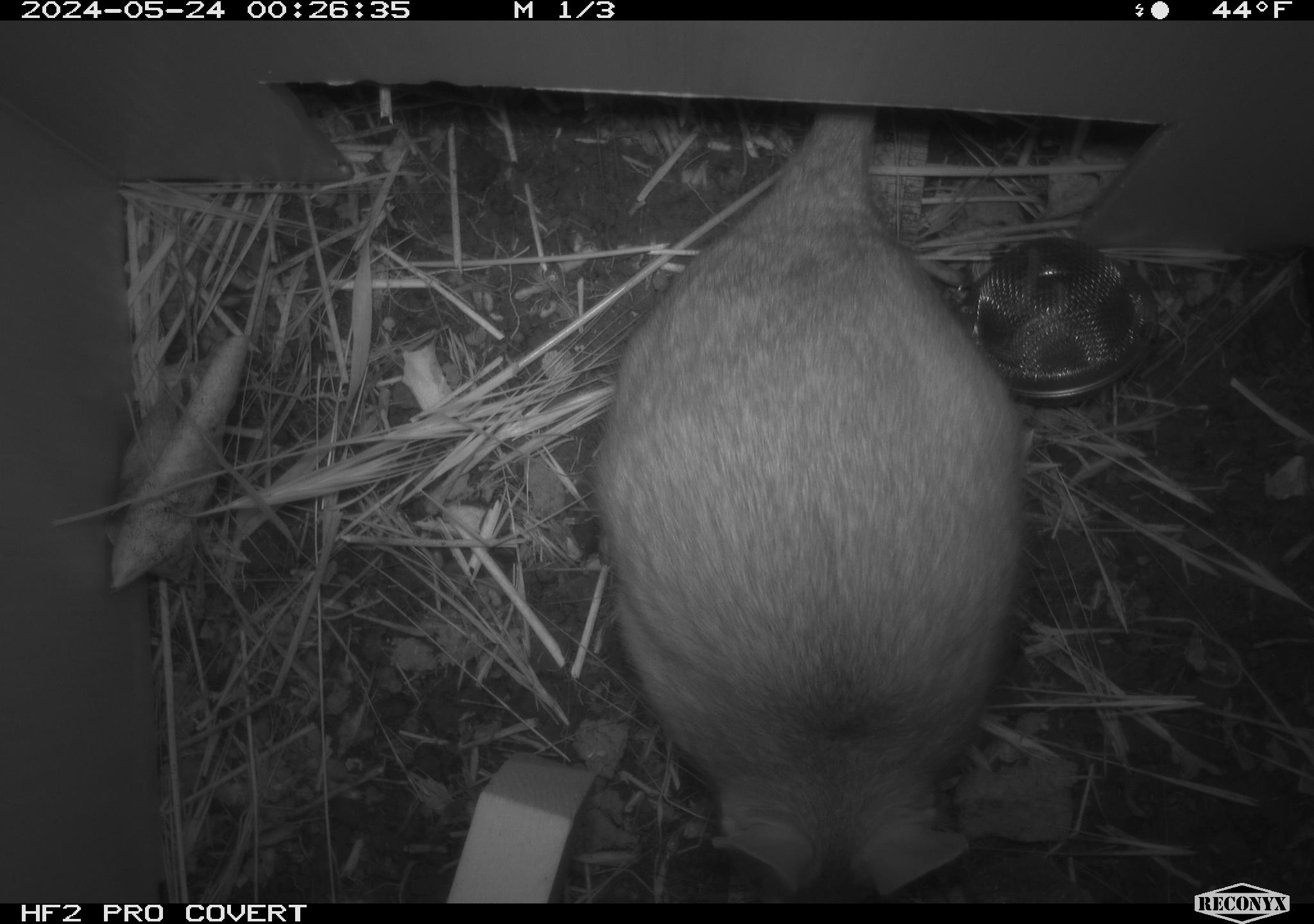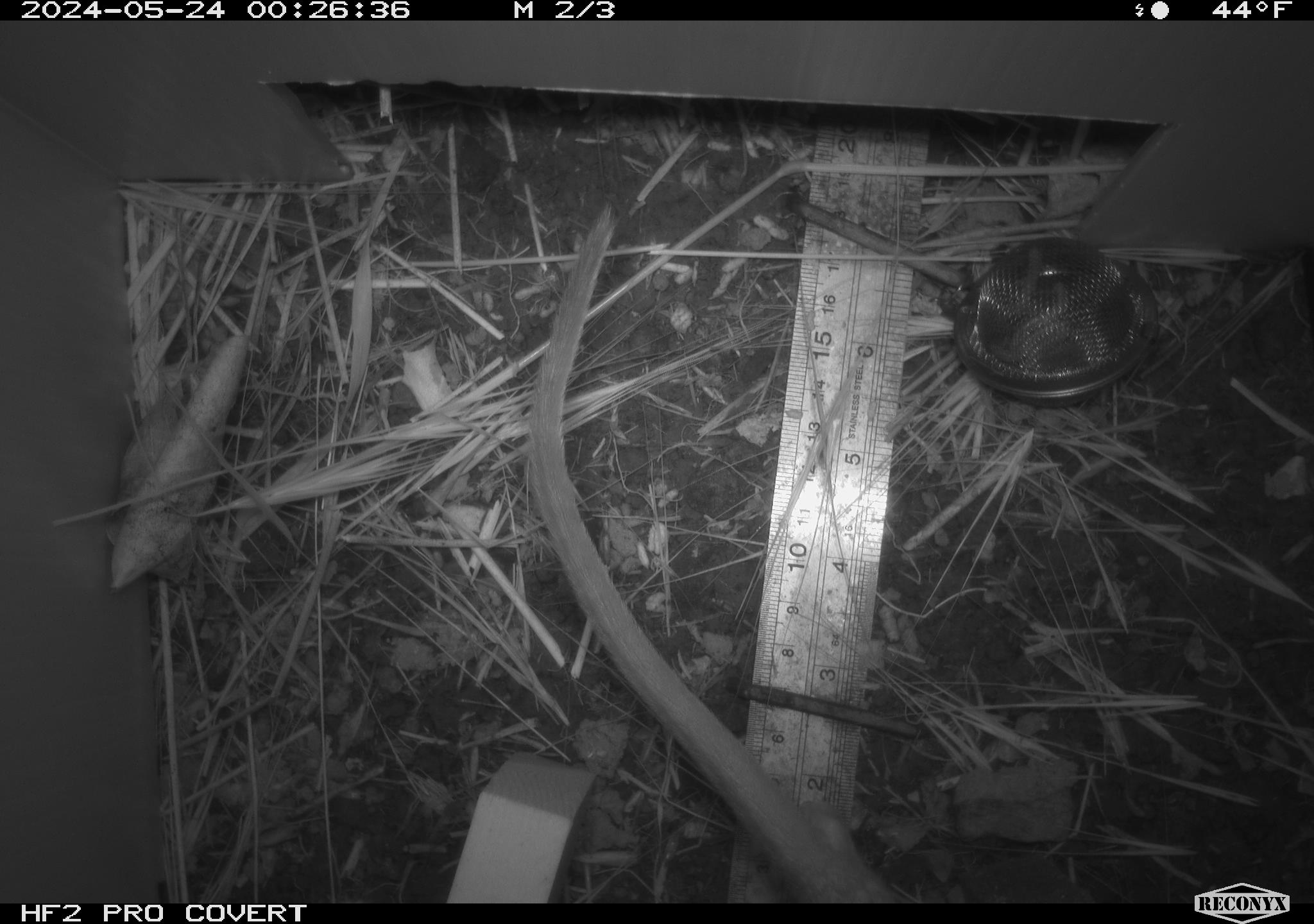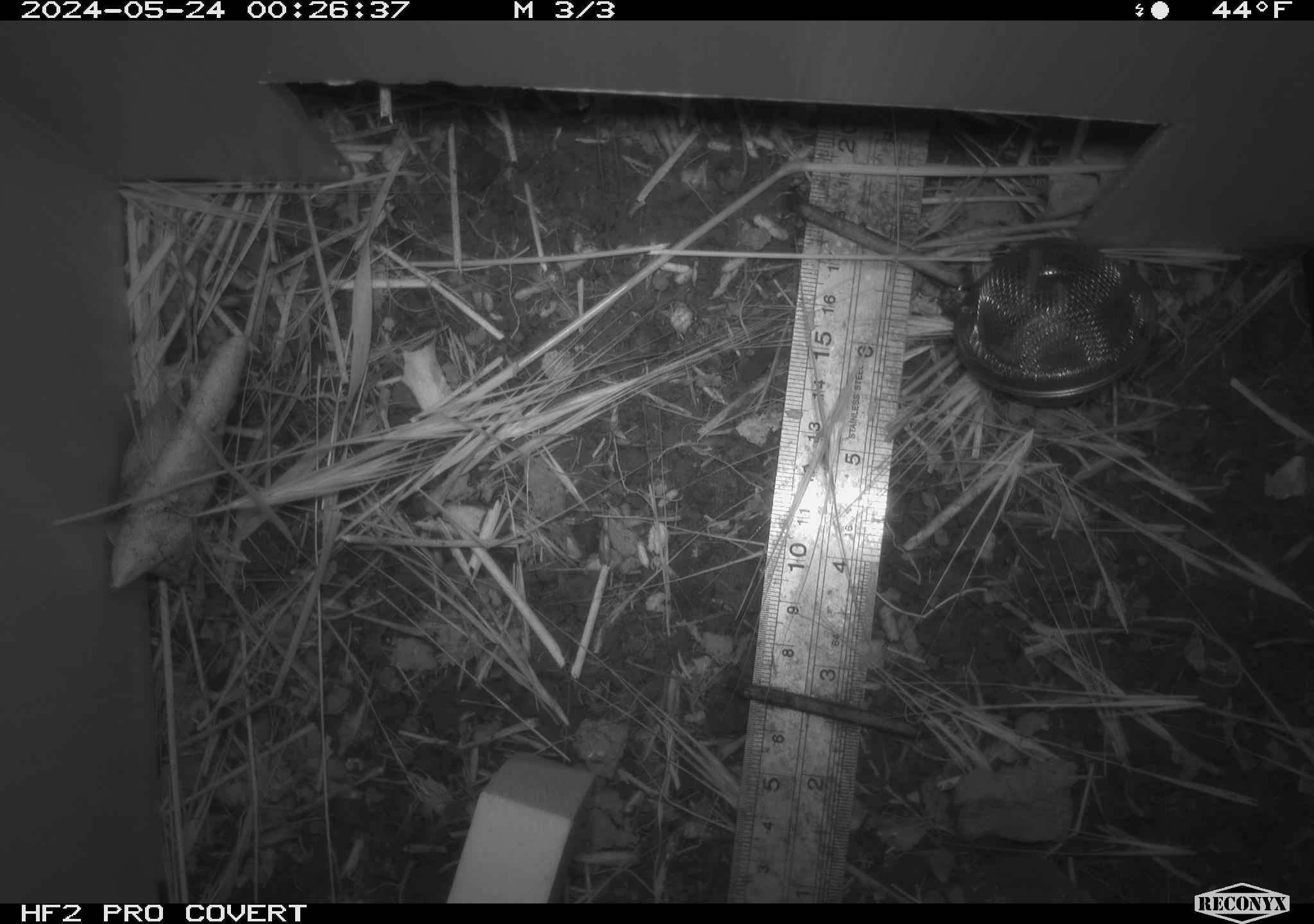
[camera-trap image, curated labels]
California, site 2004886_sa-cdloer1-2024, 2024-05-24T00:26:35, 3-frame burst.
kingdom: Animalia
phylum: Chordata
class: Mammalia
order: Rodentia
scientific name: Rodentia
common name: woodrat or rat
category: woodrat or rat species